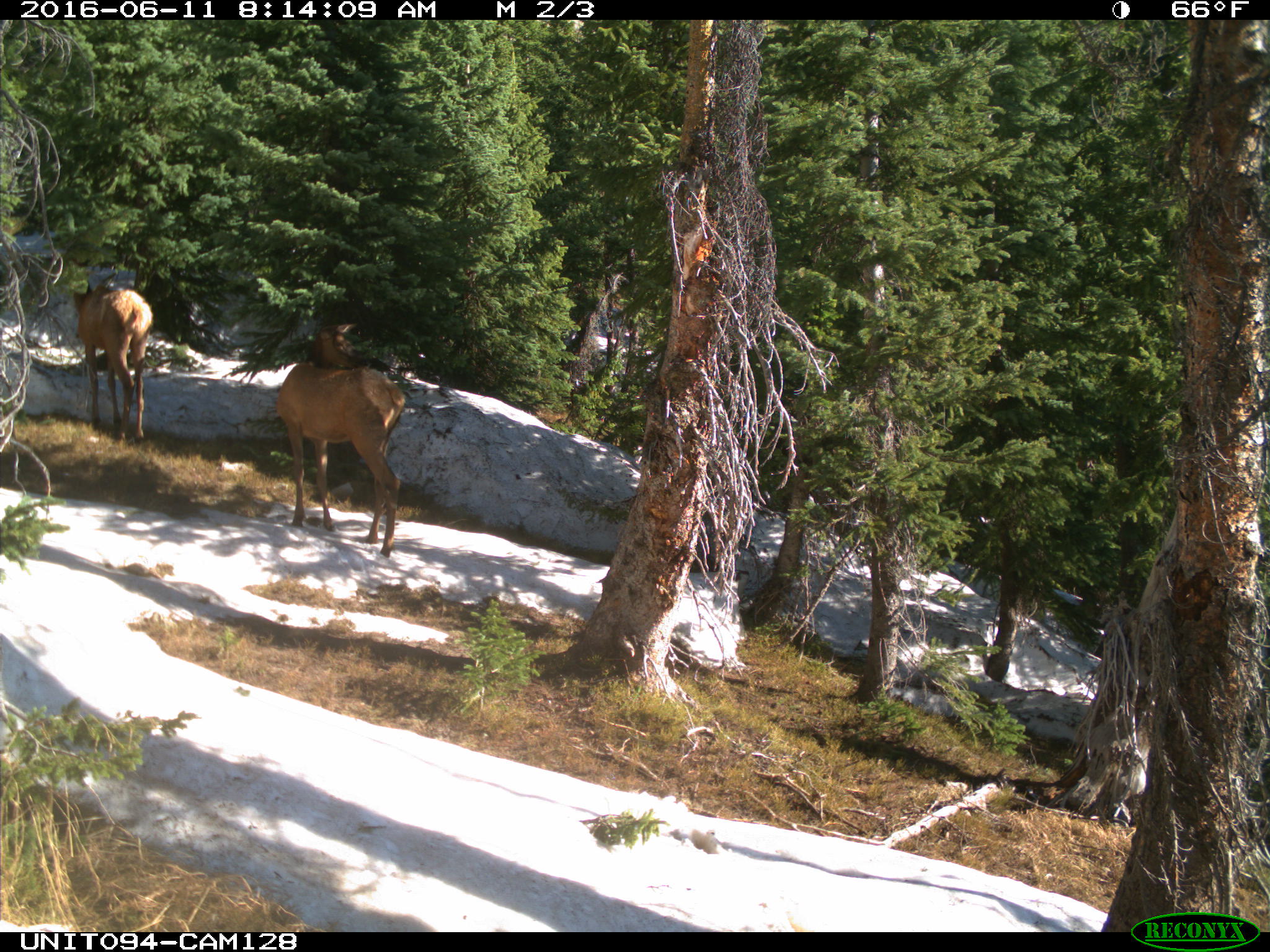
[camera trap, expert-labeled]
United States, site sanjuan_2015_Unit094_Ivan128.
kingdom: Animalia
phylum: Chordata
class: Mammalia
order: Artiodactyla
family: Cervidae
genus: Cervus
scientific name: Cervus elaphus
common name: red deer